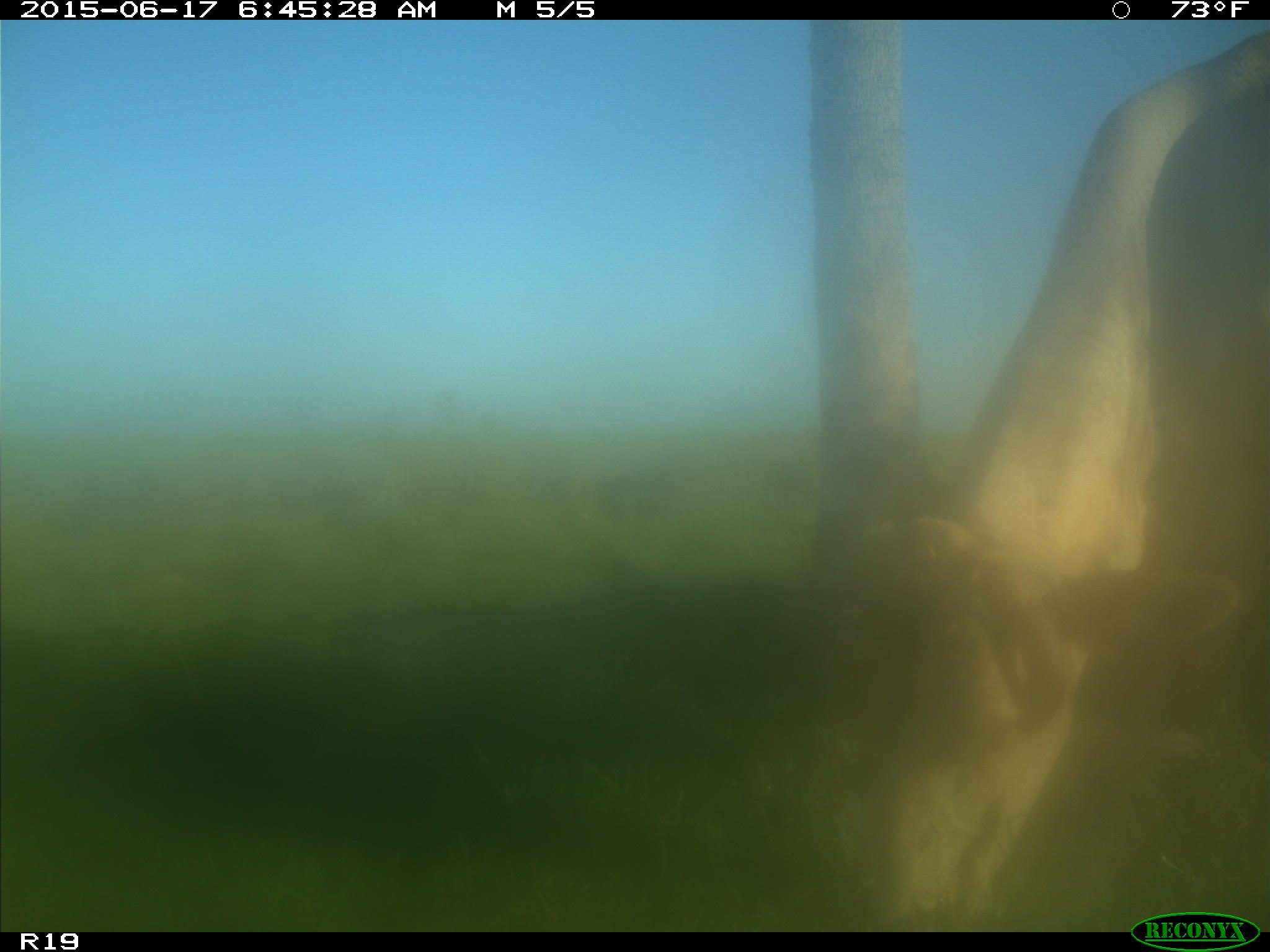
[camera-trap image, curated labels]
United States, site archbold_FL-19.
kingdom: Animalia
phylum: Chordata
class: Mammalia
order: Artiodactyla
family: Bovidae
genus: Bos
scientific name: Bos taurus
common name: domestic cow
Bos taurus (domestic cow).